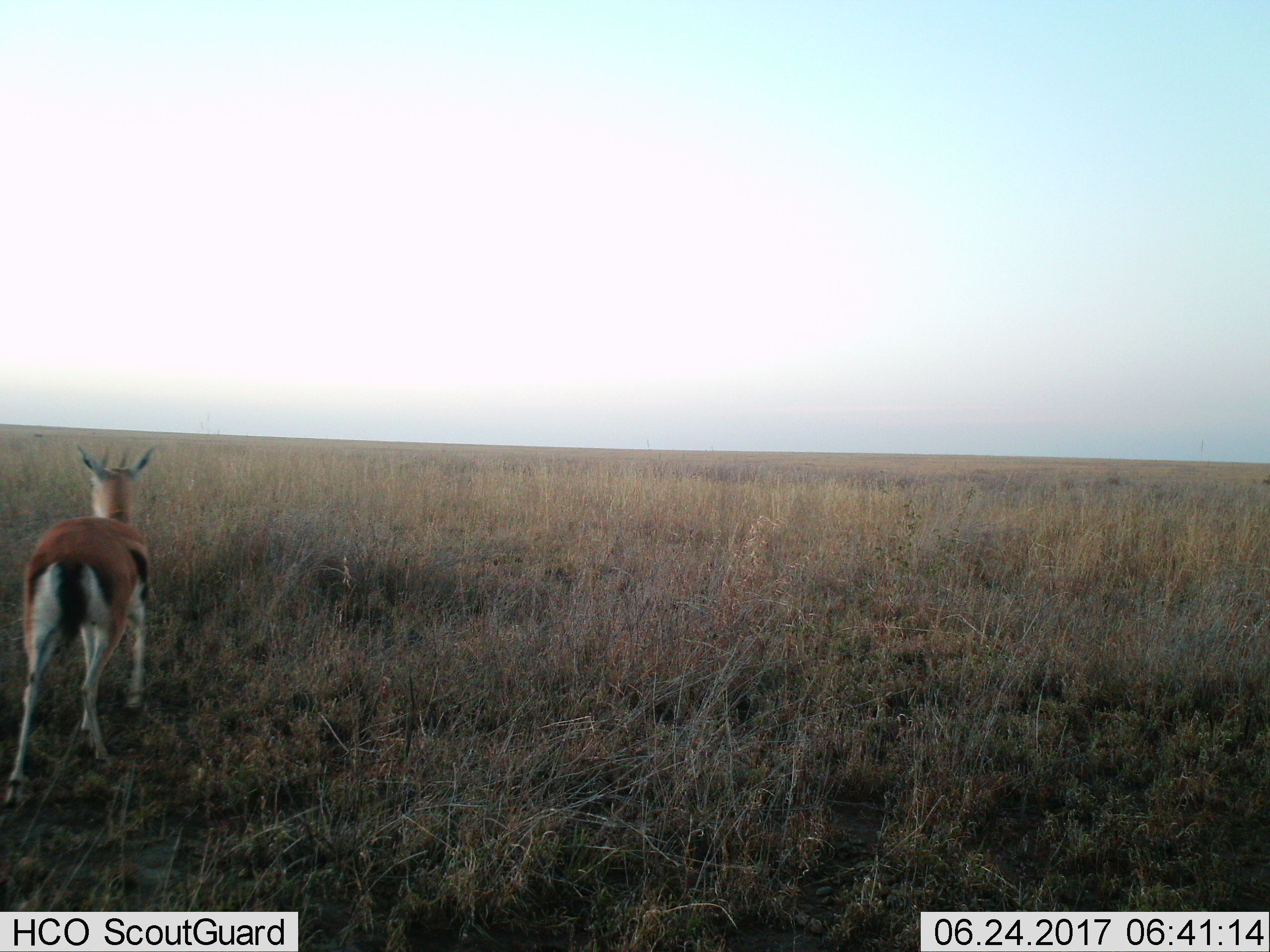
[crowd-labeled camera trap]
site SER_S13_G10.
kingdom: Animalia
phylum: Chordata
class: Mammalia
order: Artiodactyla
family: Bovidae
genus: Eudorcas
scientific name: Eudorcas thomsonii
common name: thomson's gazelle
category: gazellethomsons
Gazellethomsons (thomson's gazelle) (Eudorcas thomsonii), count 1. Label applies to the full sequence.